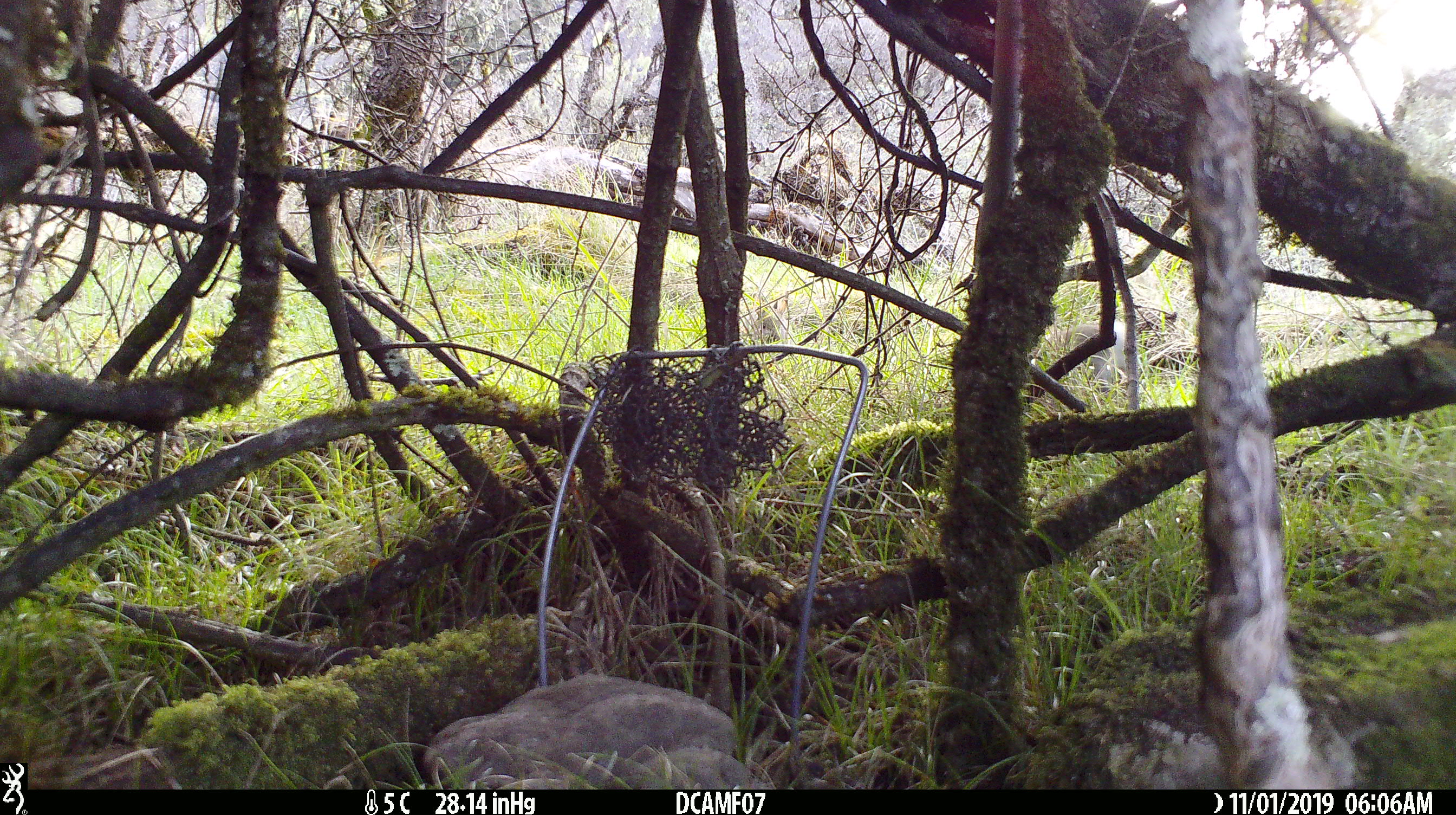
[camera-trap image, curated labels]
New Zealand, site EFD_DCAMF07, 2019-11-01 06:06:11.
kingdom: Animalia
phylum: Chordata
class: Mammalia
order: Lagomorpha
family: Leporidae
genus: Oryctolagus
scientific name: Oryctolagus cuniculus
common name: european rabbit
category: rabbit